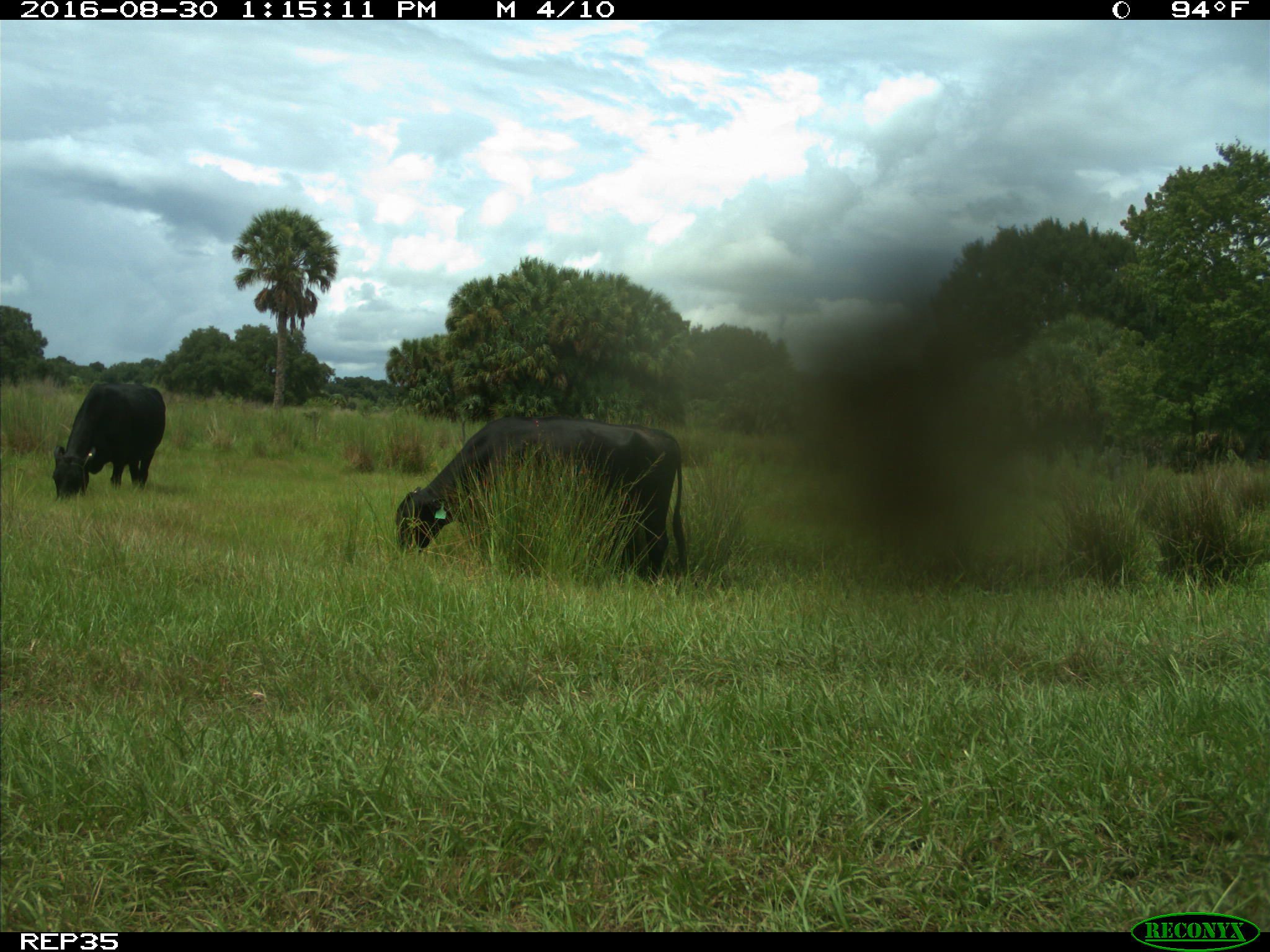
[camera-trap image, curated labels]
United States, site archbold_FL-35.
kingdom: Animalia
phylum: Chordata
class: Mammalia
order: Artiodactyla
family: Bovidae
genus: Bos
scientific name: Bos taurus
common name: domestic cow